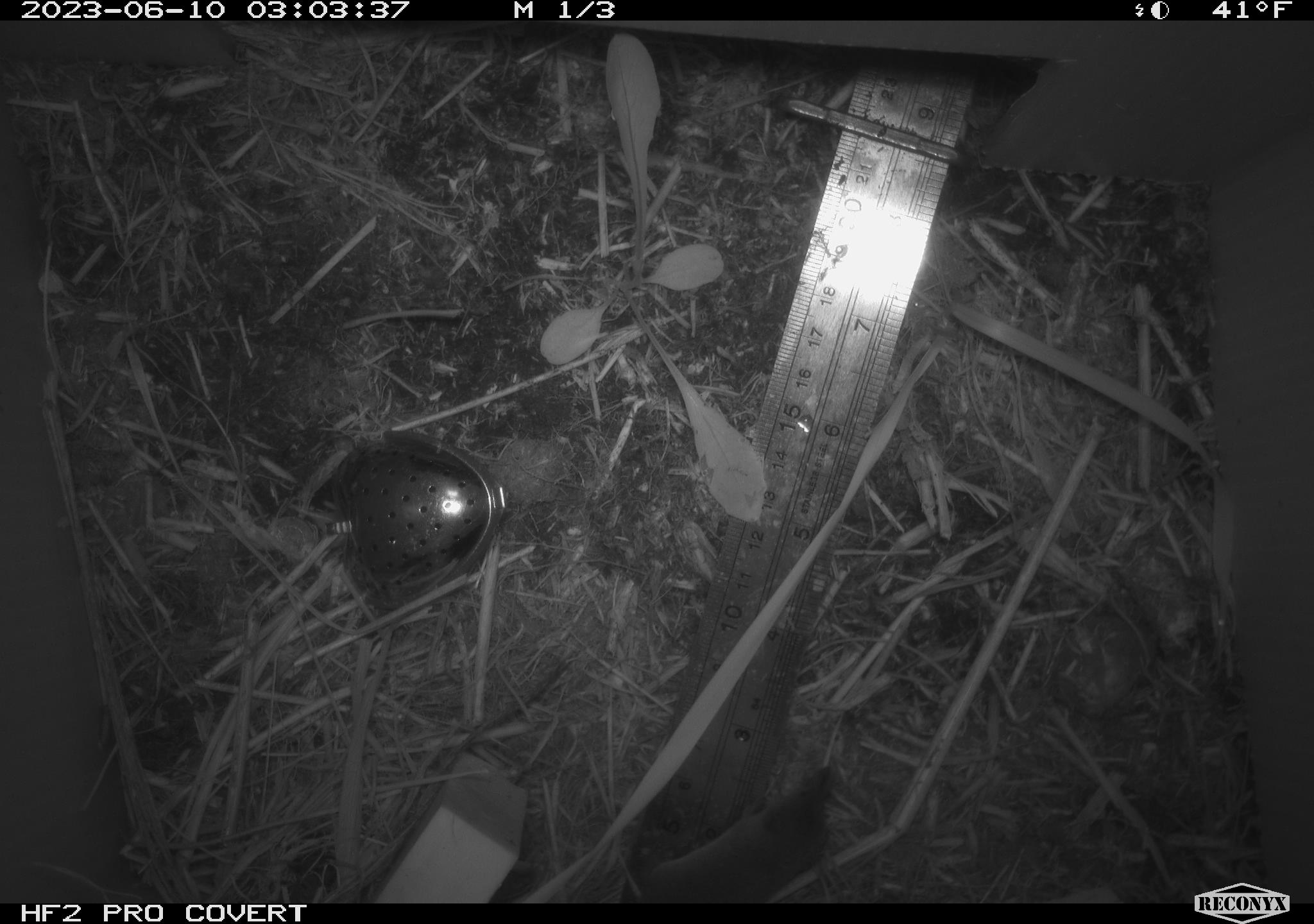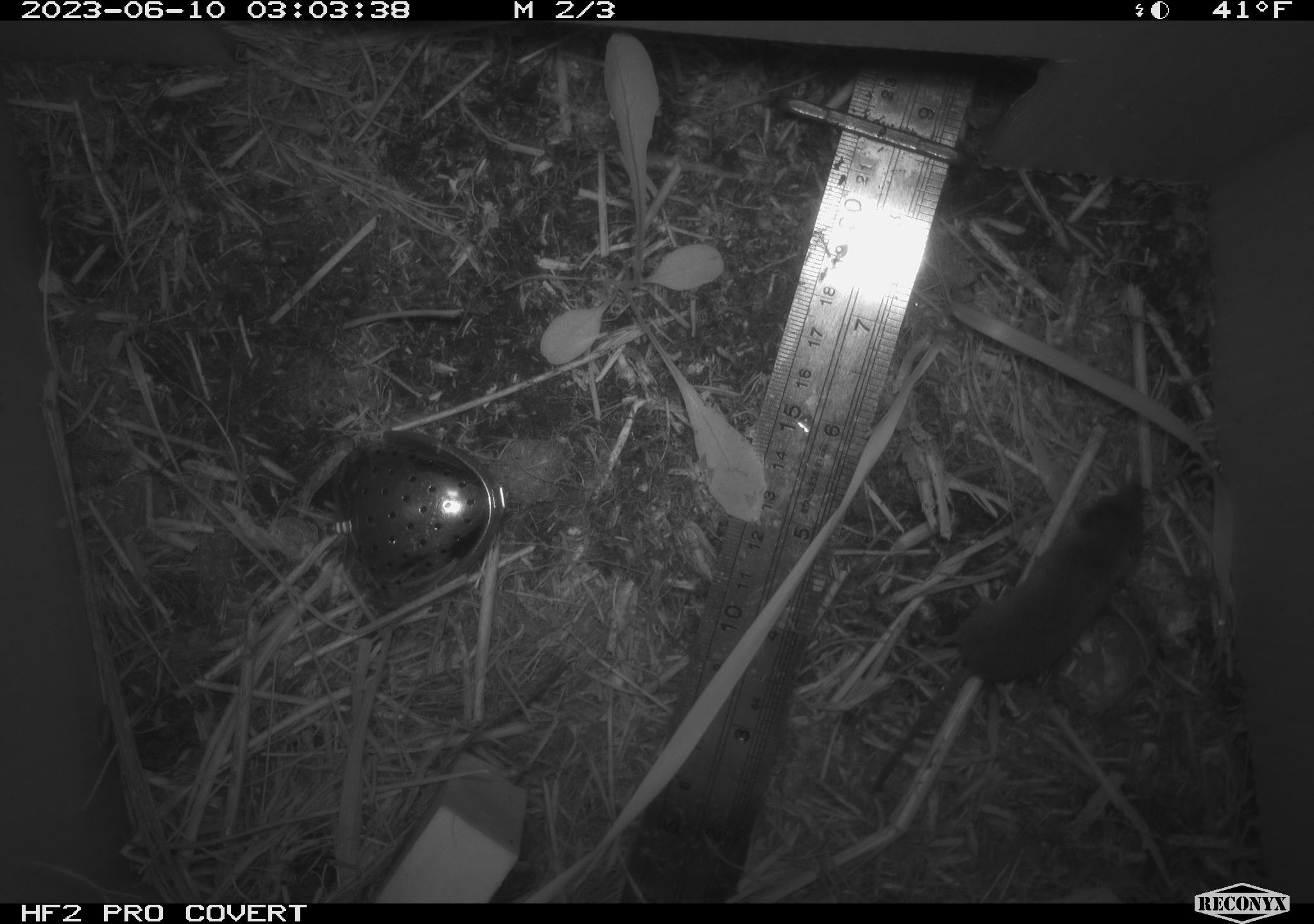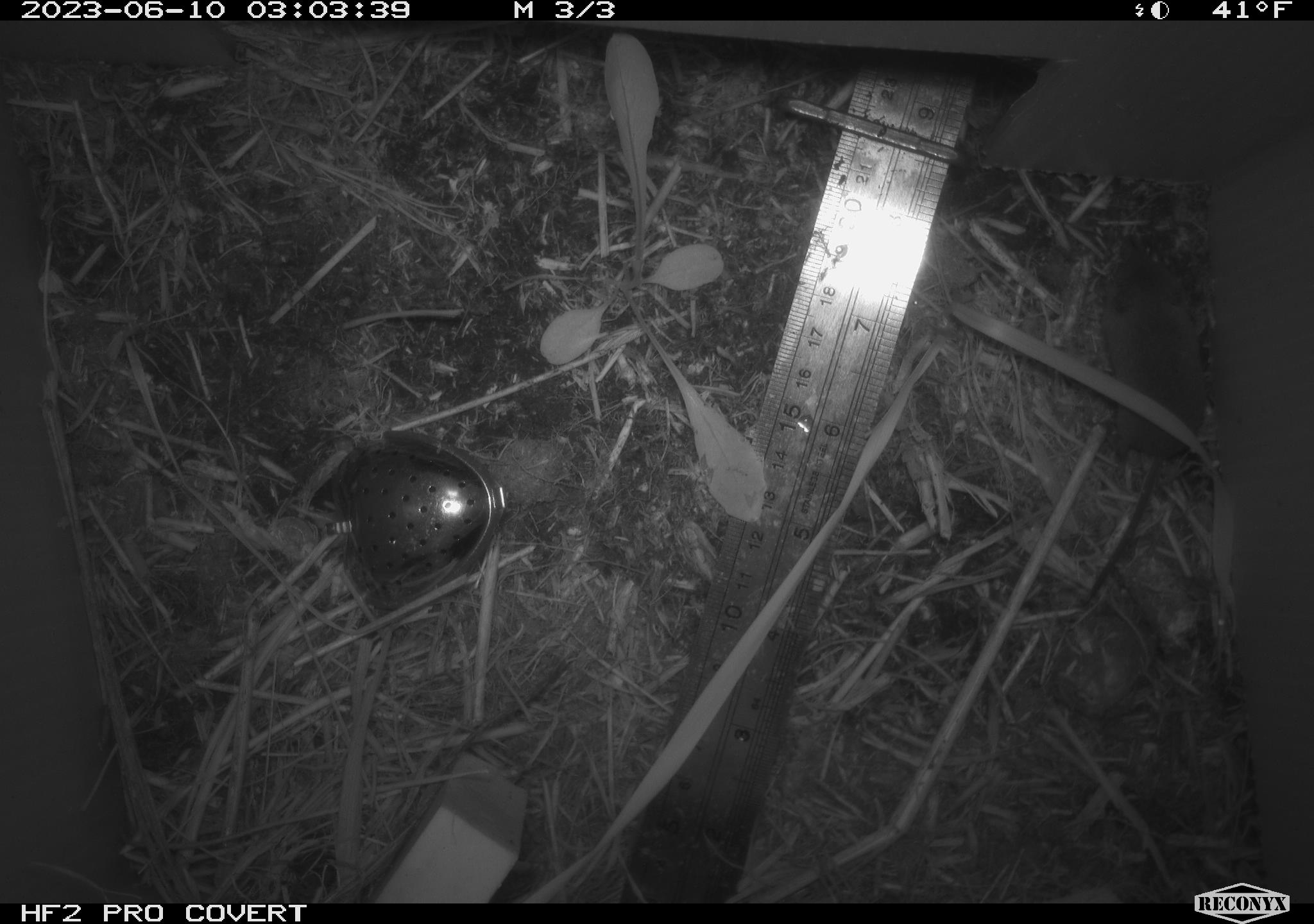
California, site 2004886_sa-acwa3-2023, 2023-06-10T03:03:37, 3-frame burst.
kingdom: Animalia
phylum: Chordata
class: Mammalia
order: Eulipotyphla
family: Soricidae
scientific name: Soricidae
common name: shrews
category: soricidae family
Soricidae family (shrews) (Soricidae).